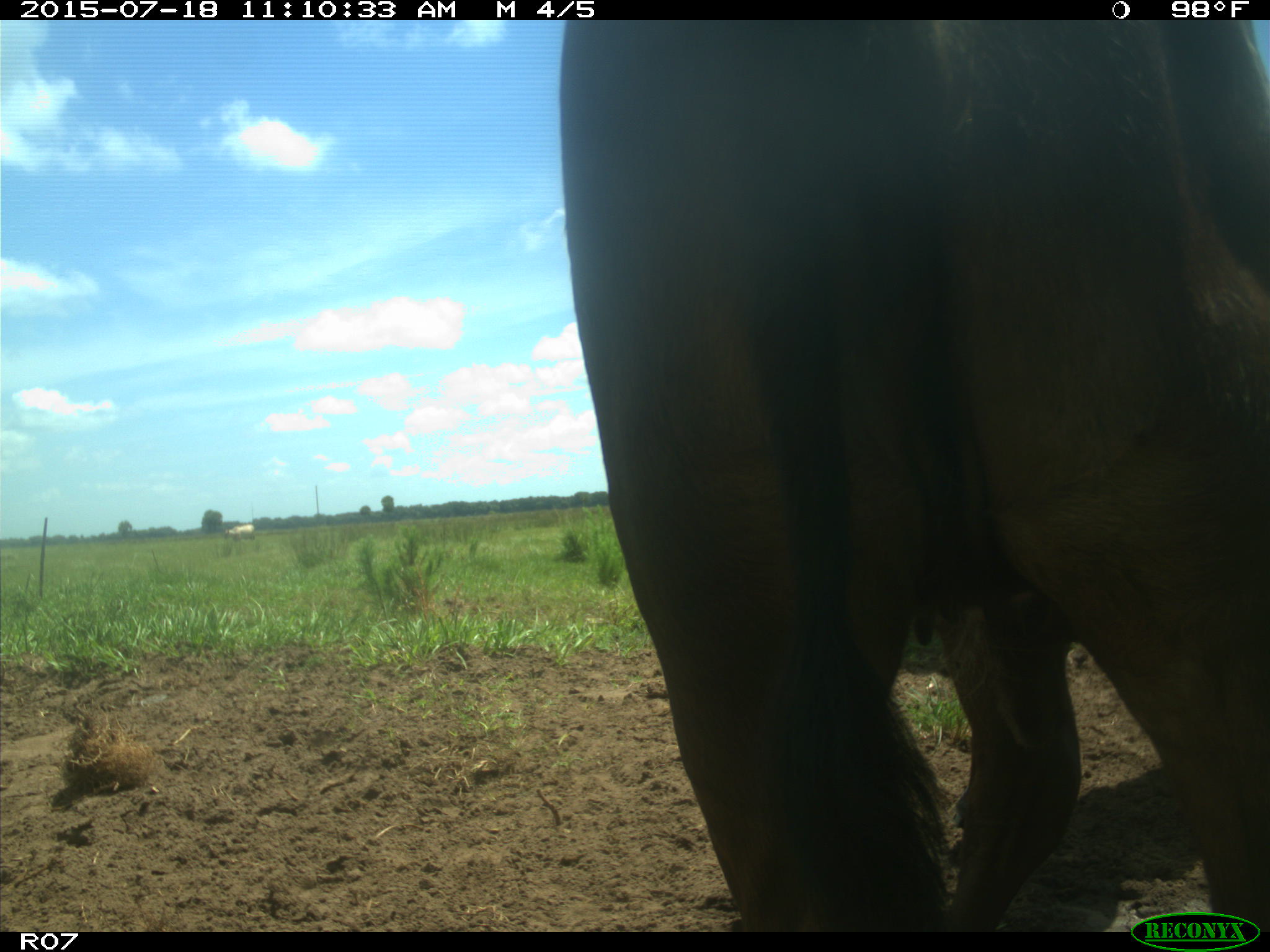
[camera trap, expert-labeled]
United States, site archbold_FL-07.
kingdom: Animalia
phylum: Chordata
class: Mammalia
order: Artiodactyla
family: Bovidae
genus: Bos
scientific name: Bos taurus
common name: domestic cow